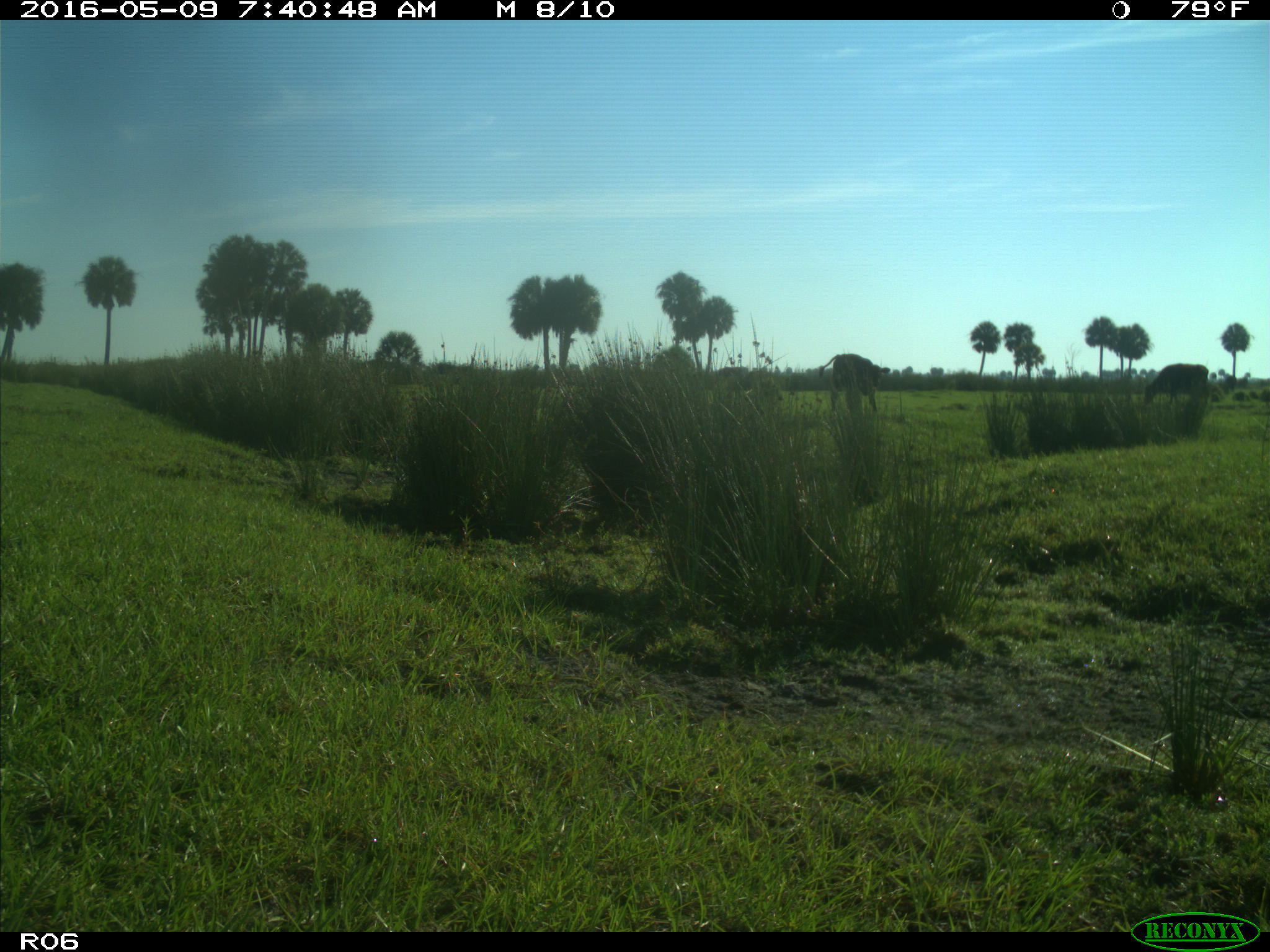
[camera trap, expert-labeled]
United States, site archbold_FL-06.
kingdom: Animalia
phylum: Chordata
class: Mammalia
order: Artiodactyla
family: Bovidae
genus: Bos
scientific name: Bos taurus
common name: domestic cow